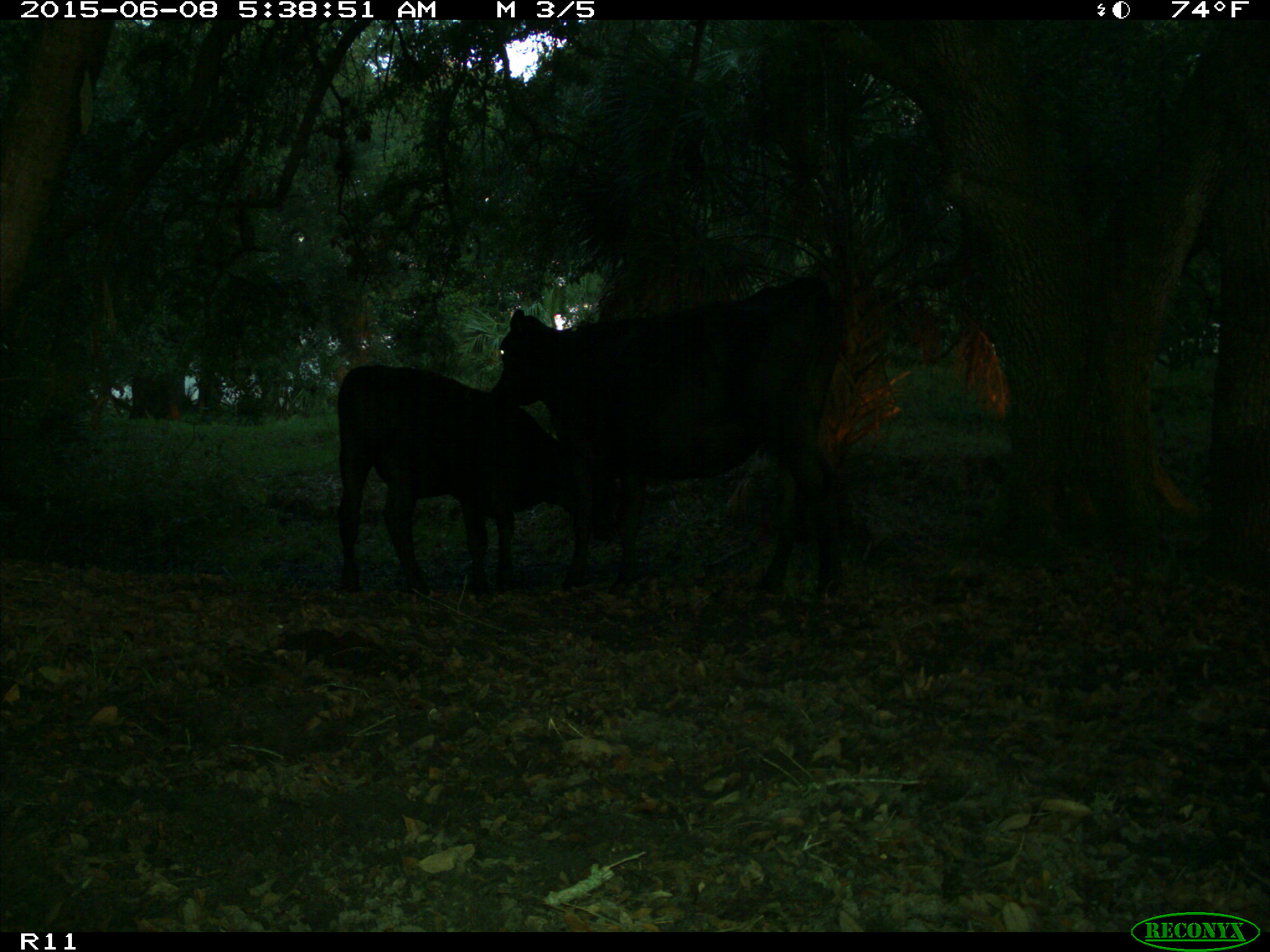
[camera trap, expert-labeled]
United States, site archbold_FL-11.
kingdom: Animalia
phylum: Chordata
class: Mammalia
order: Artiodactyla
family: Bovidae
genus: Bos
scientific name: Bos taurus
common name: domestic cow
Bos taurus (domestic cow).